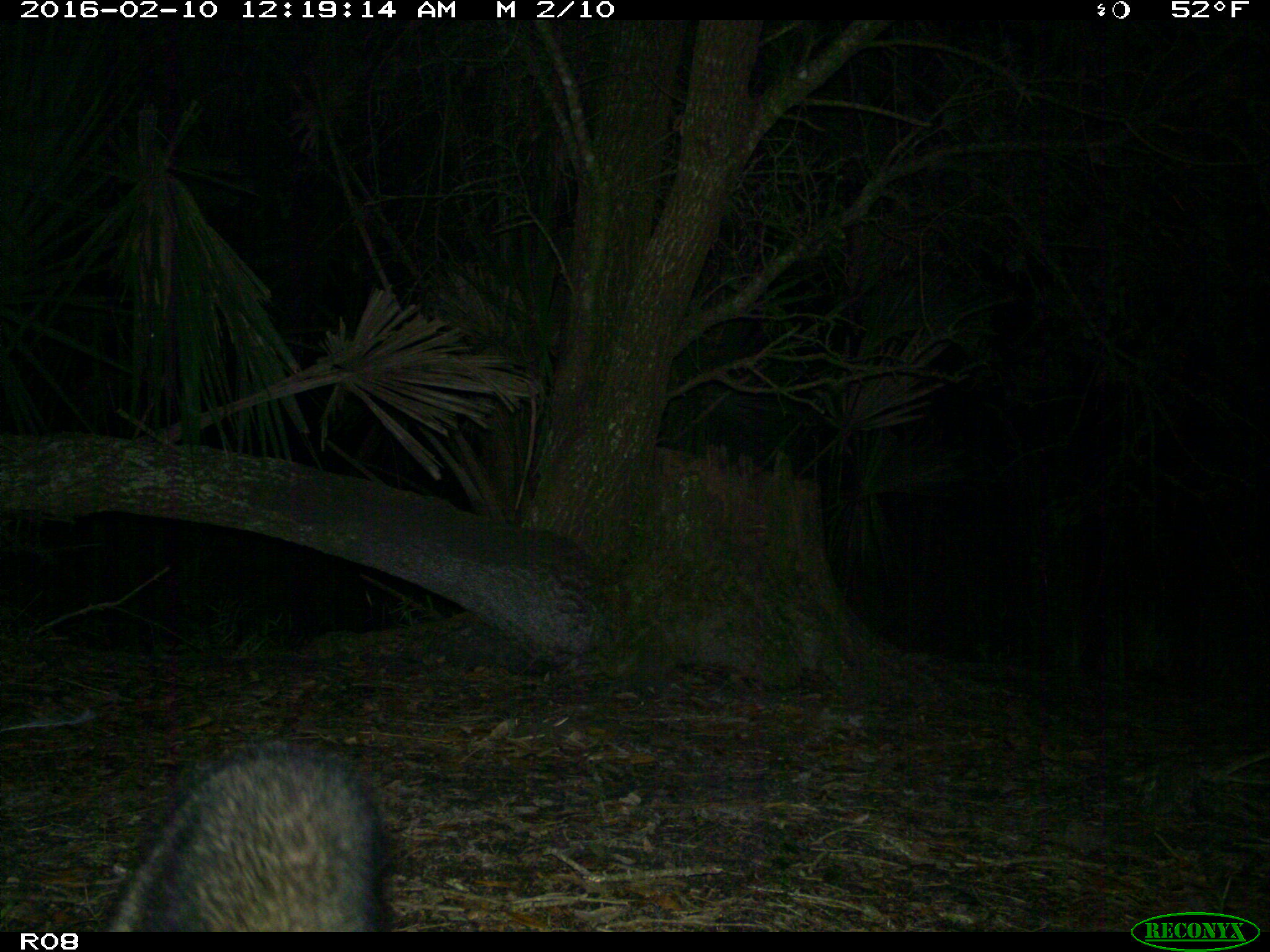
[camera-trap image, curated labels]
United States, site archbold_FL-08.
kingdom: Animalia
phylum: Chordata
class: Mammalia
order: Carnivora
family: Procyonidae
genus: Procyon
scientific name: Procyon lotor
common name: common raccoon